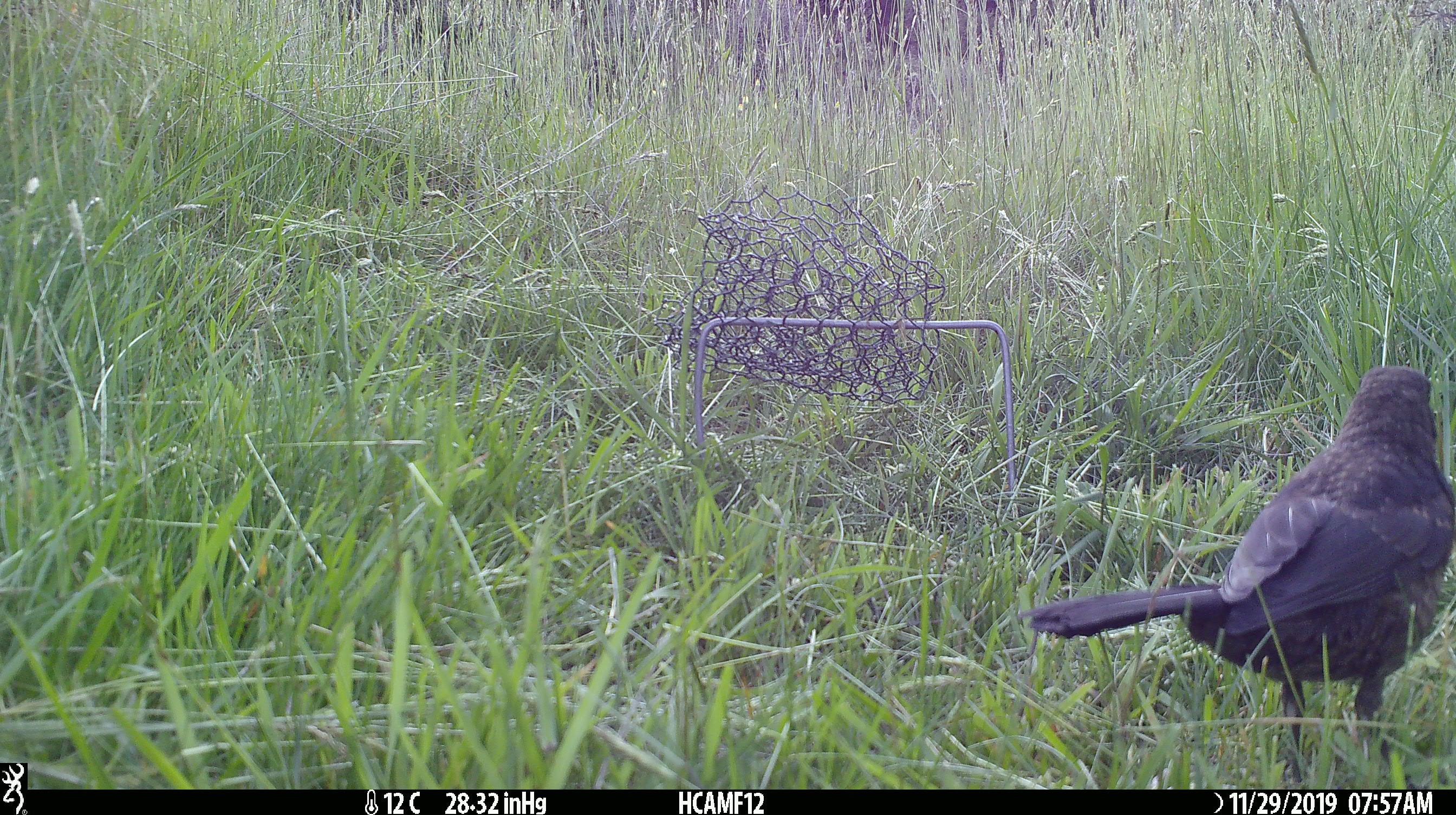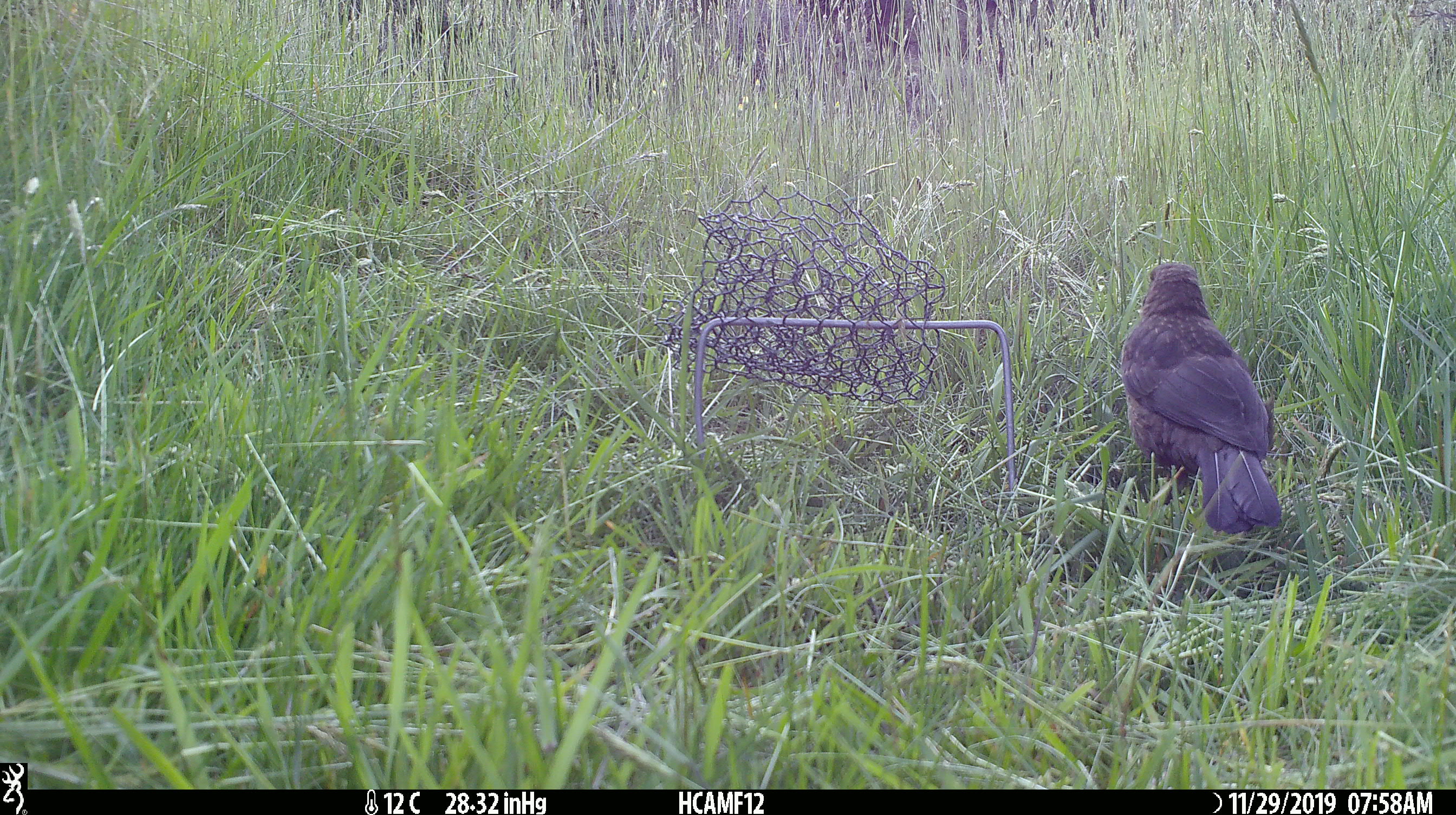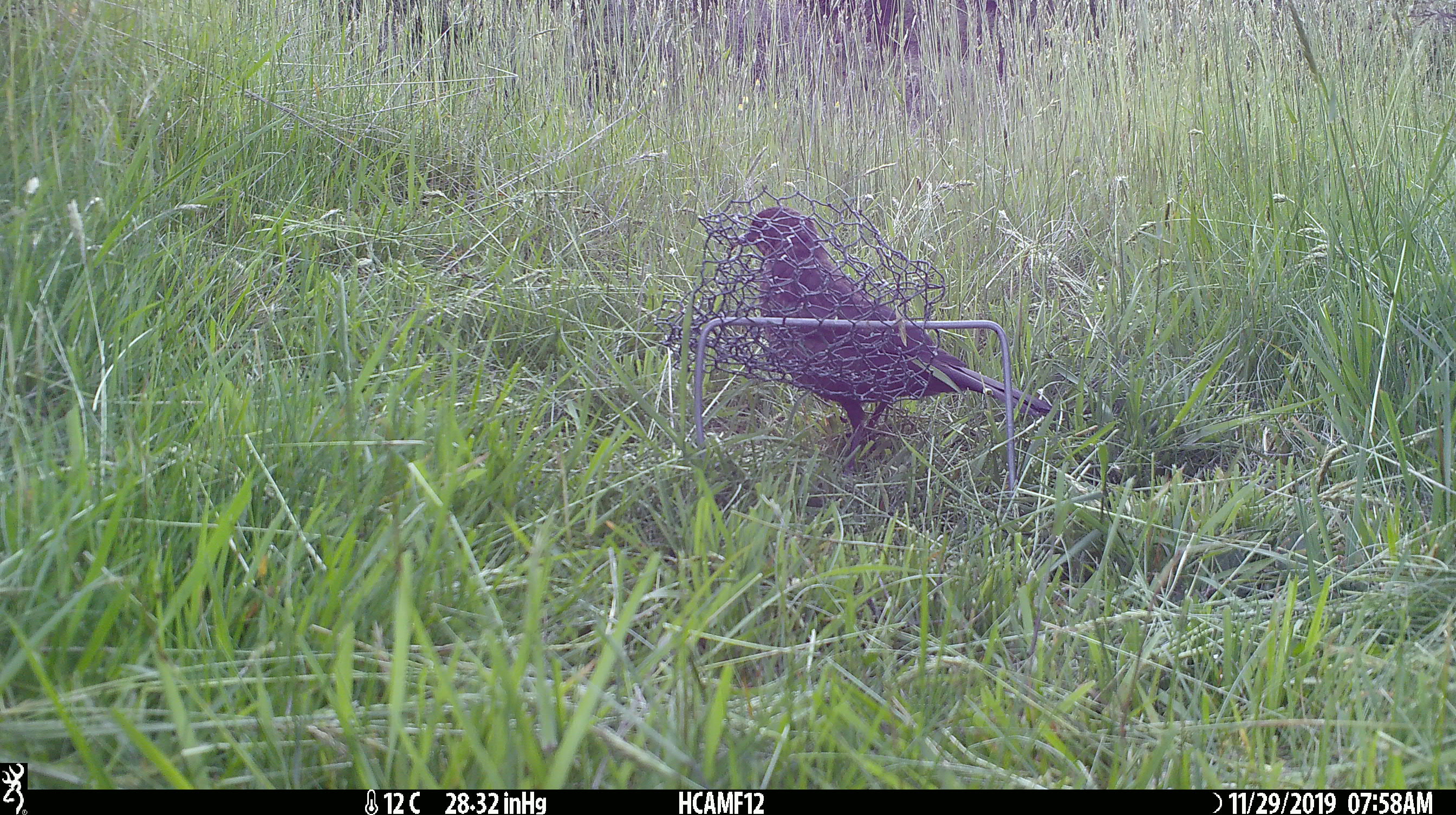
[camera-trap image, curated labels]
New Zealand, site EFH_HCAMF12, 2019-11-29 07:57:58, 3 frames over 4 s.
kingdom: Animalia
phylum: Chordata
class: Aves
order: Passeriformes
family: Turdidae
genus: Turdus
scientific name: Turdus merula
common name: eurasian blackbird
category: blackbird